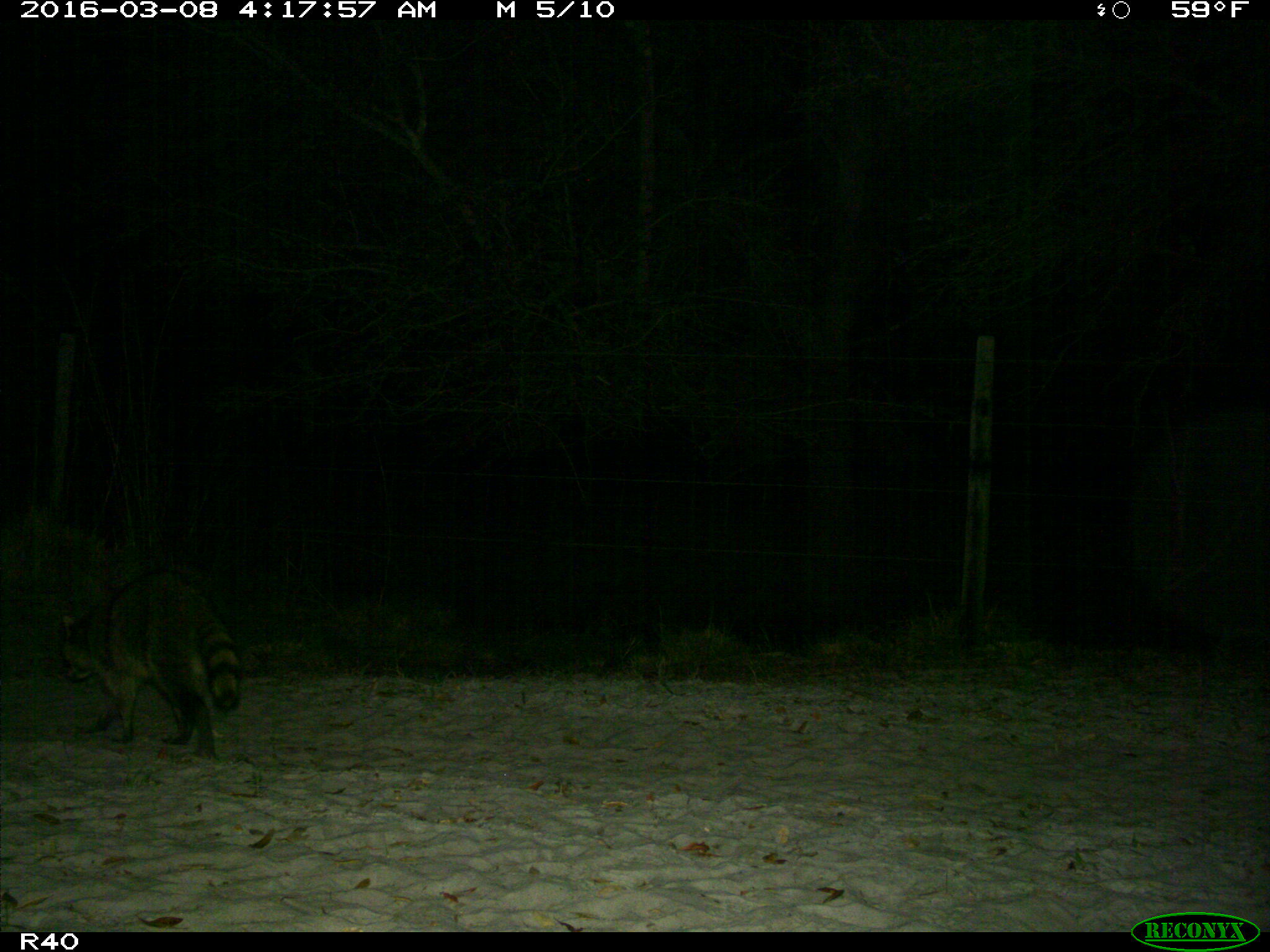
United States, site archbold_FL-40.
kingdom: Animalia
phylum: Chordata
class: Mammalia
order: Carnivora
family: Procyonidae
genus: Procyon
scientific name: Procyon lotor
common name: common raccoon